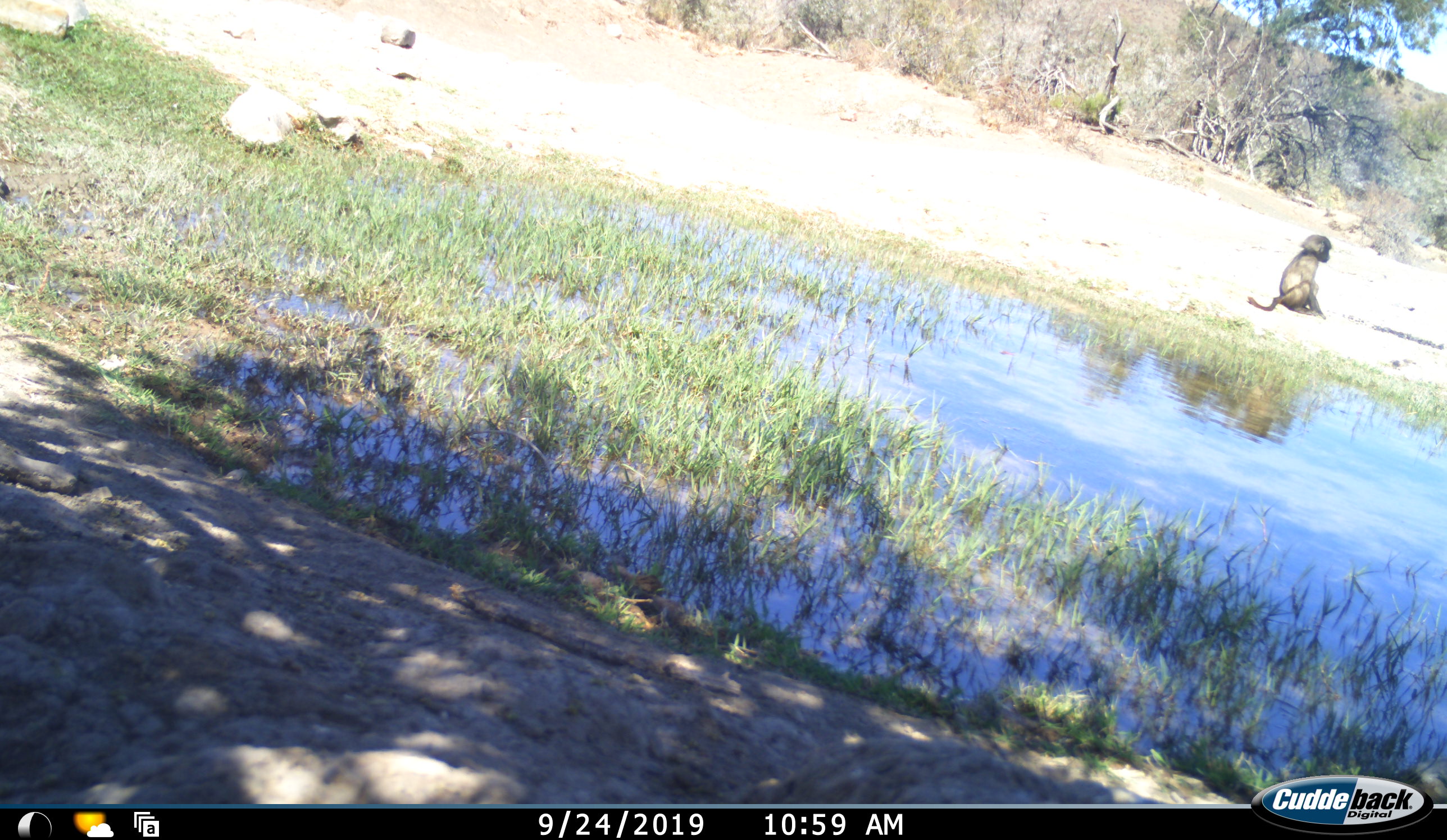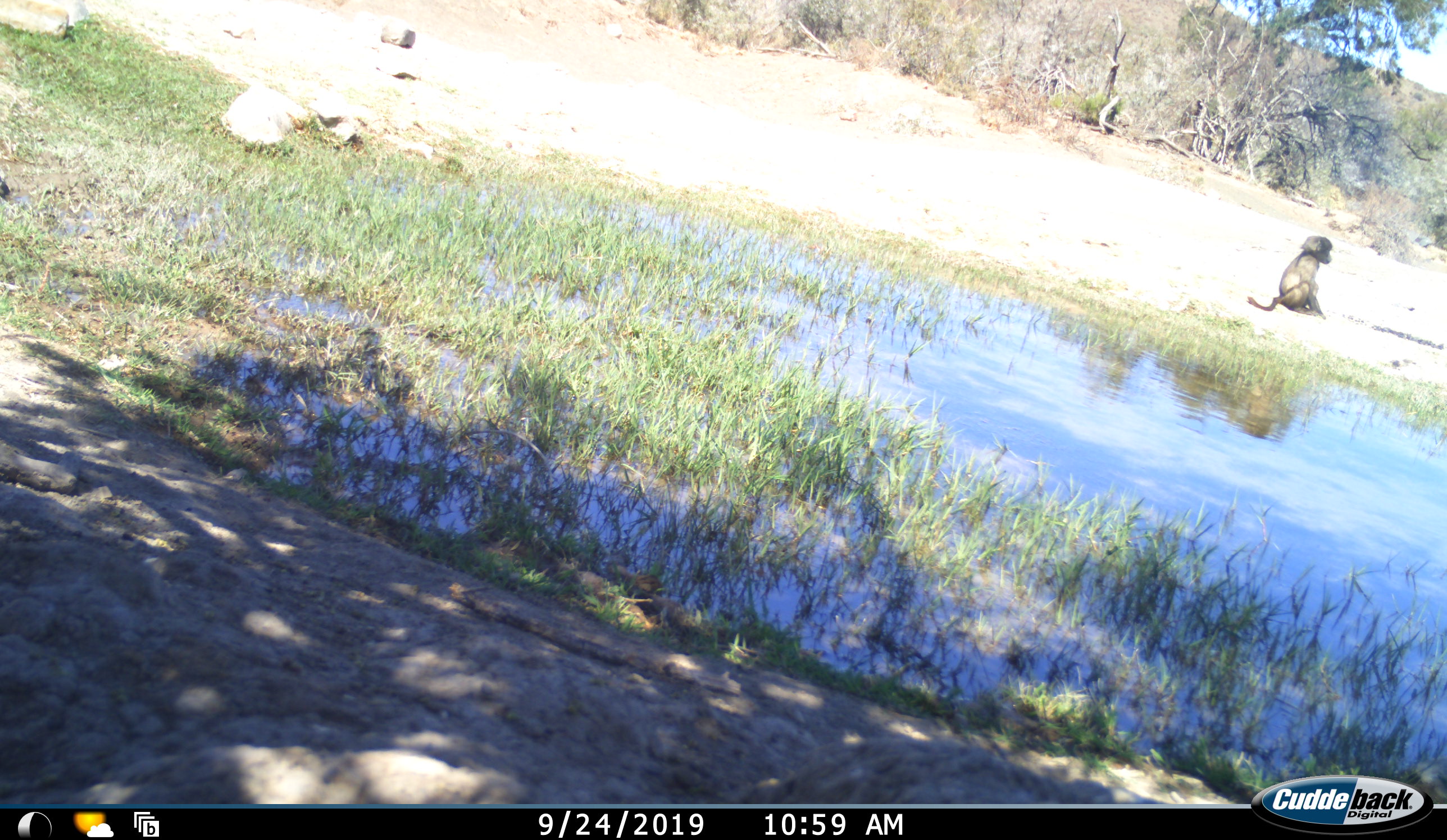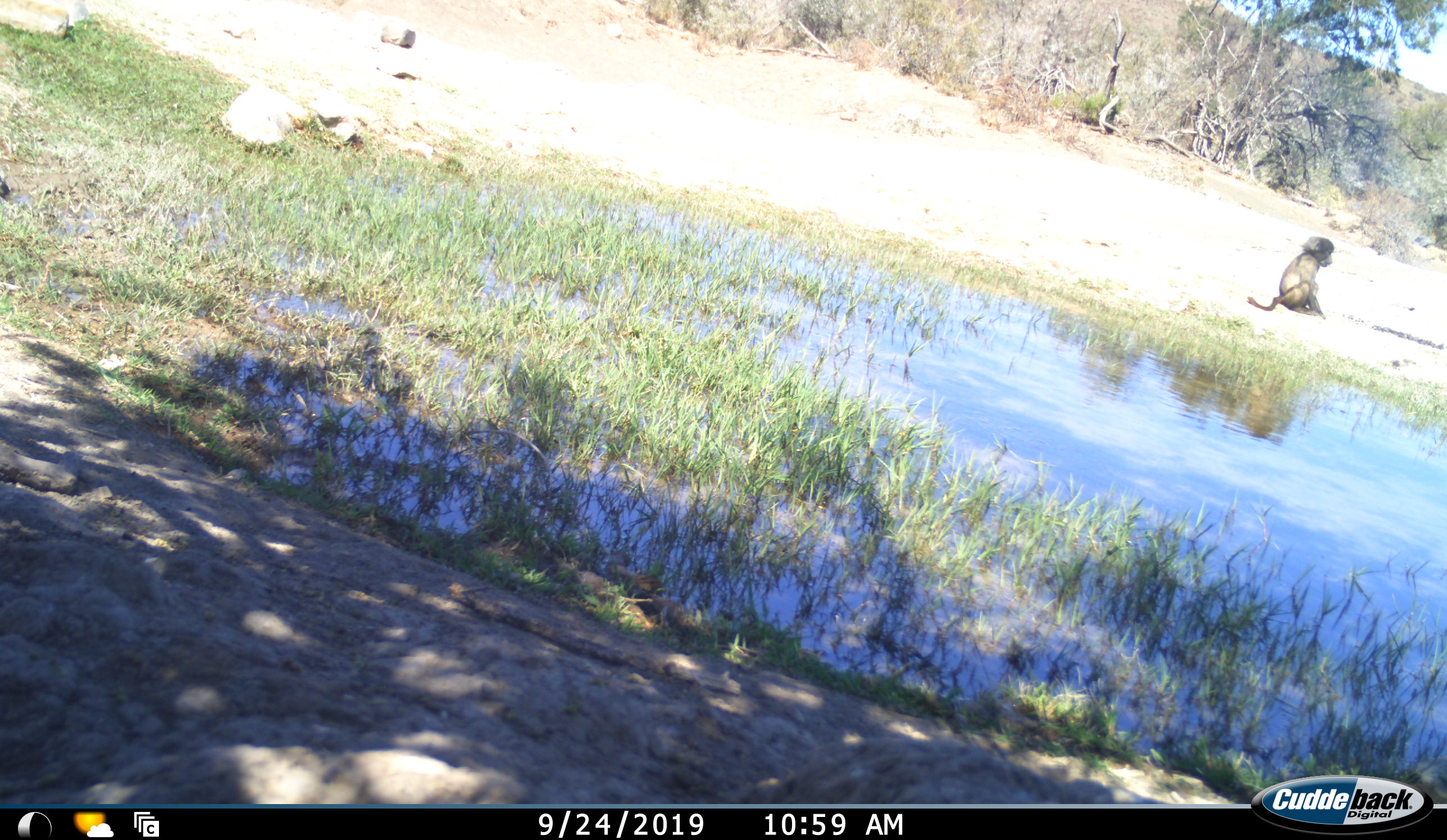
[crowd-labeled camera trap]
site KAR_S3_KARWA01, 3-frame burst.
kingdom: Animalia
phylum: Chordata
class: Mammalia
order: Primates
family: Cercopithecidae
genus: Papio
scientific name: Papio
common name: baboon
Baboon (Papio), count 1. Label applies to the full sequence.